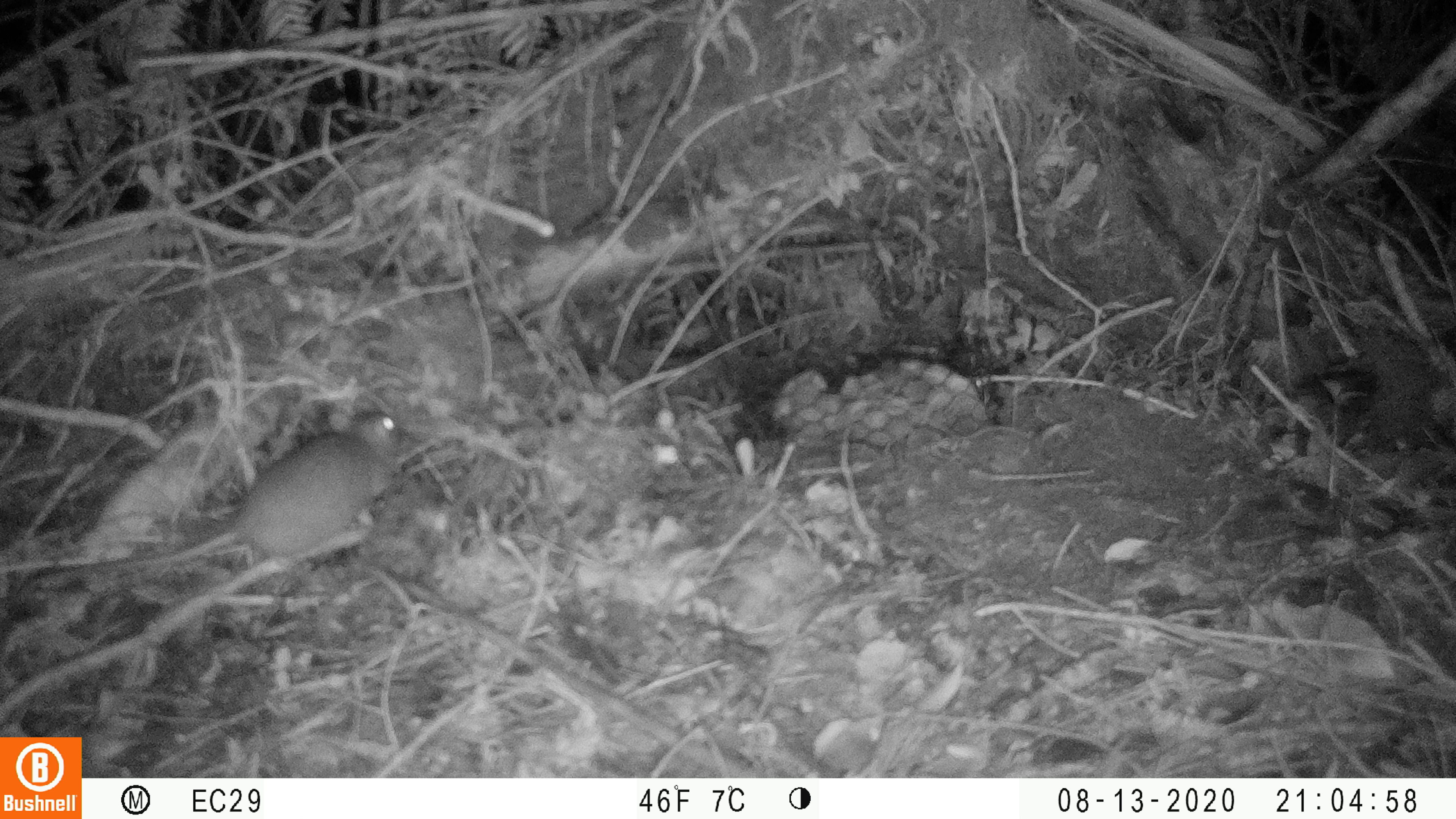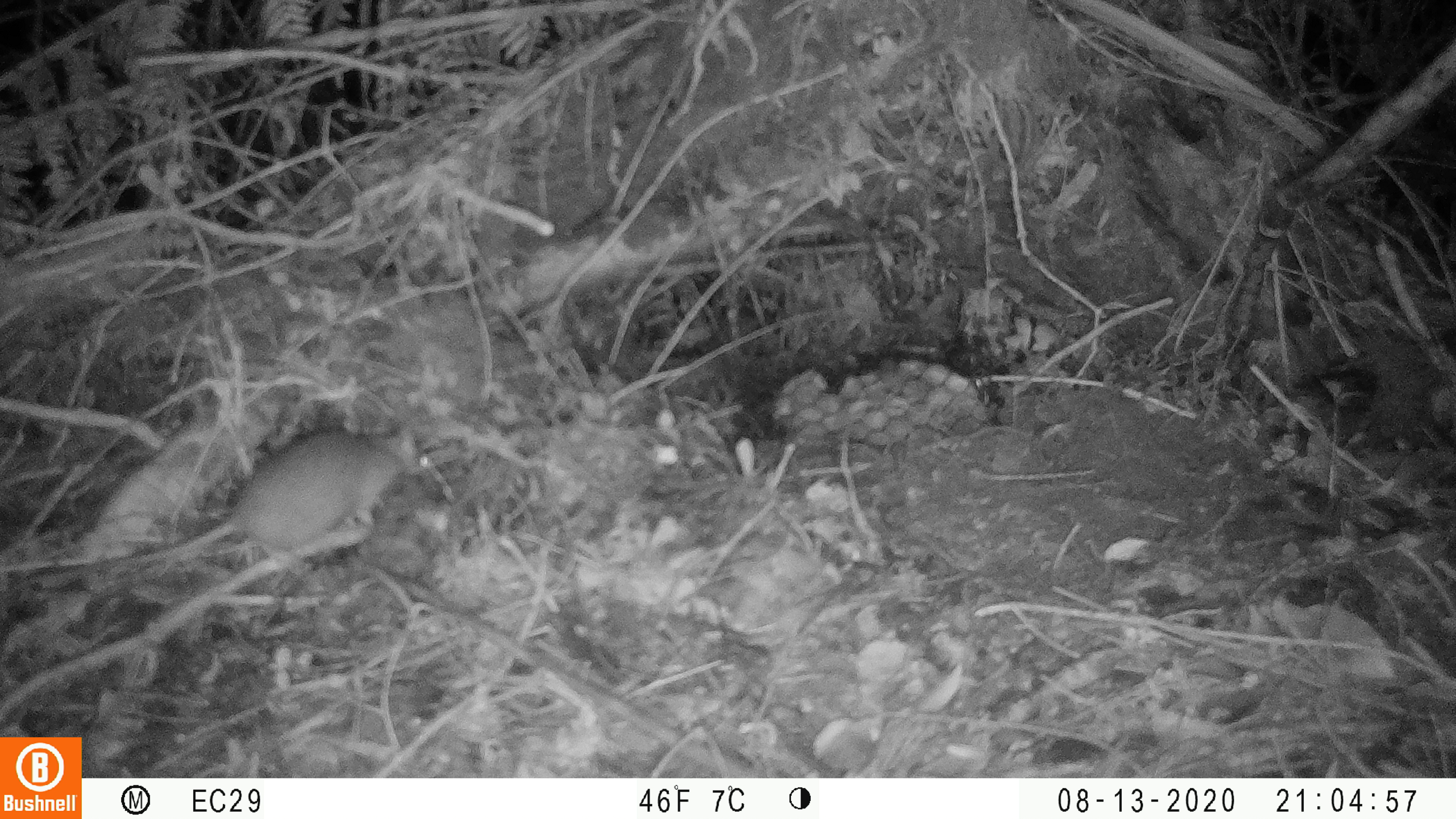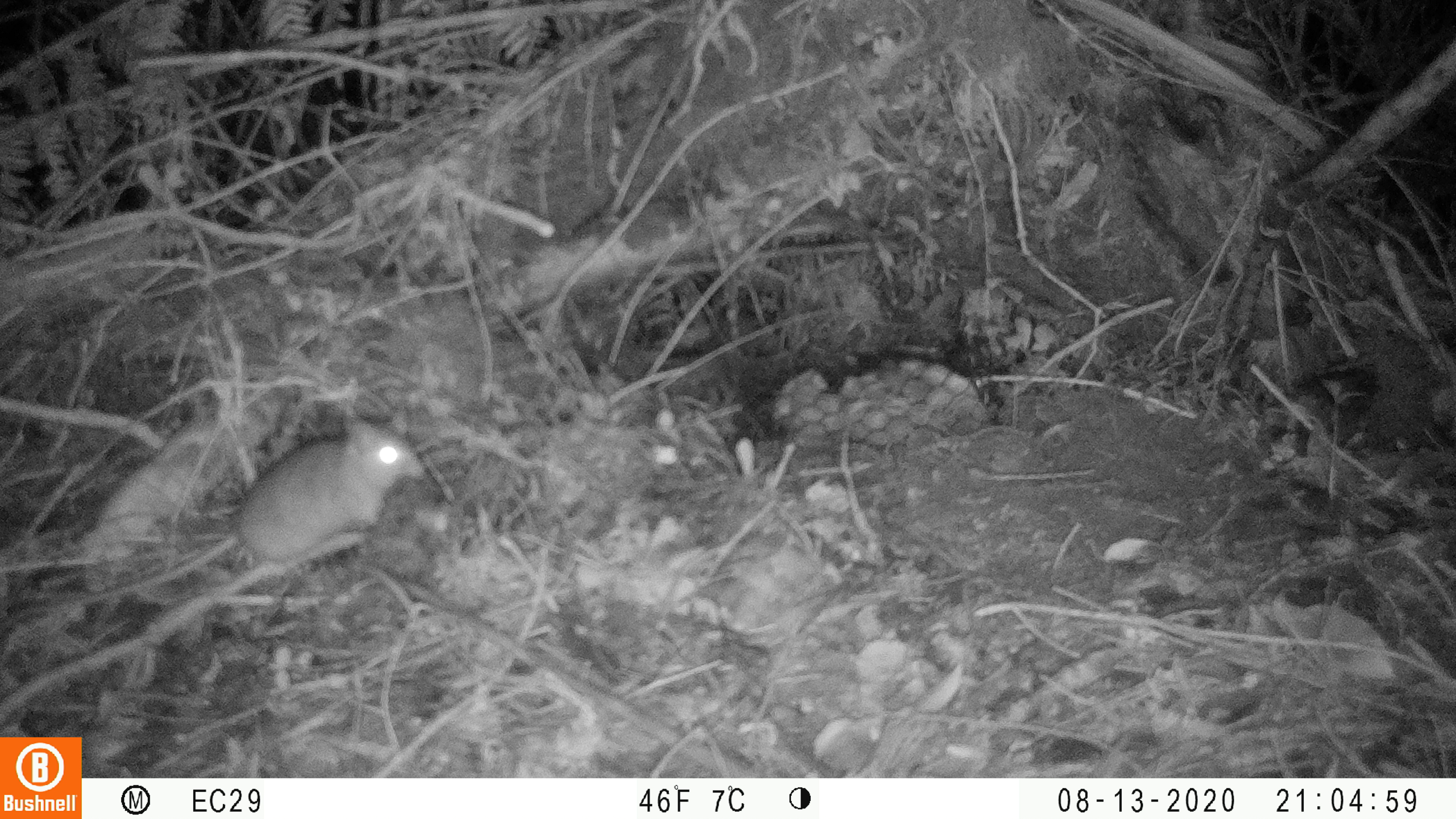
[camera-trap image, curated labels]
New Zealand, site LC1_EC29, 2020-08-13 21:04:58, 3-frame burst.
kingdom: Animalia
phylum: Chordata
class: Mammalia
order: Rodentia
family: Muridae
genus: Rattus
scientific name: Rattus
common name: rat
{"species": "rat (Rattus)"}